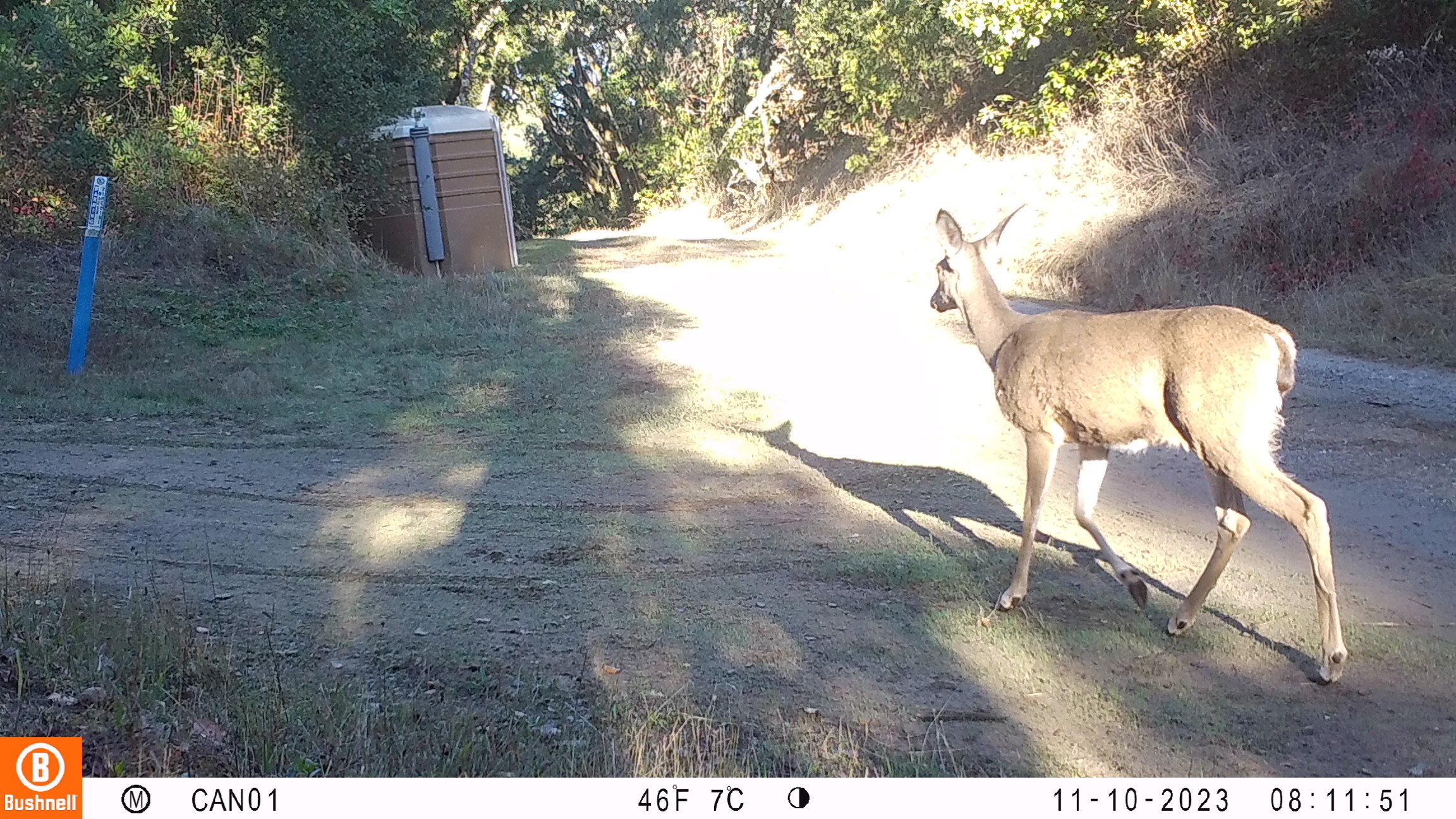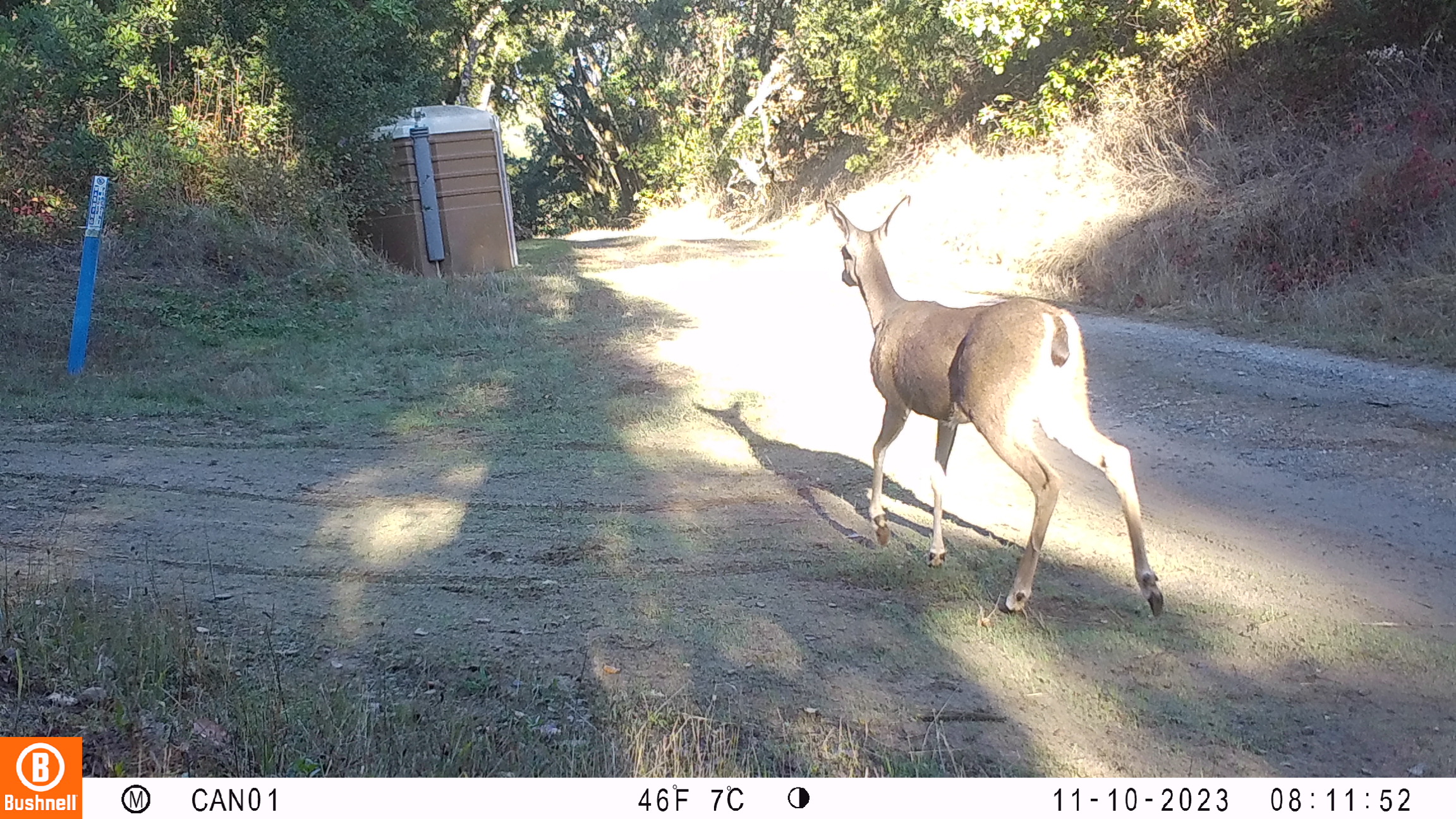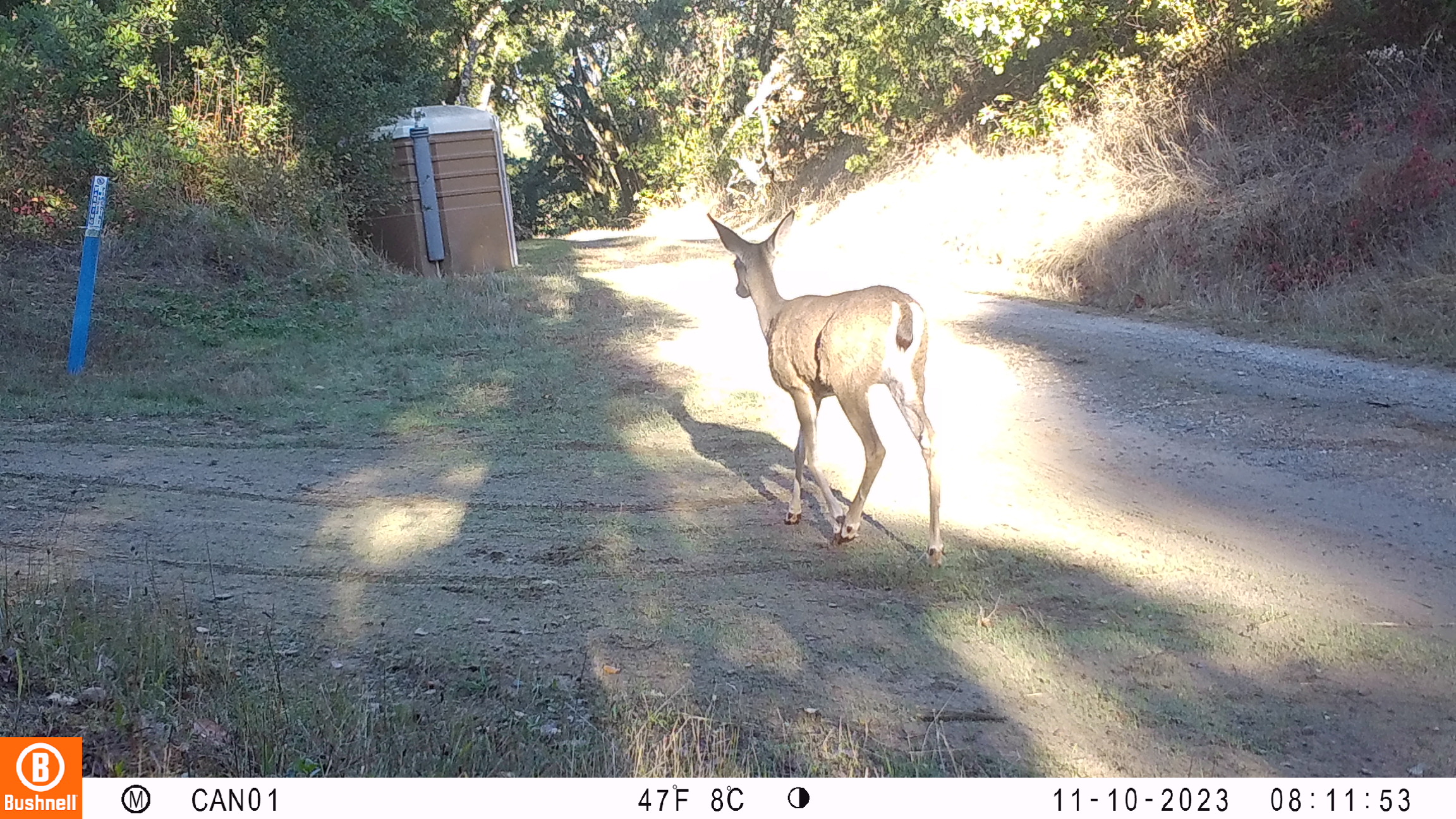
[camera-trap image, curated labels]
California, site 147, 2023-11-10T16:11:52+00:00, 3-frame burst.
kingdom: Animalia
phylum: Chordata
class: Mammalia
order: Artiodactyla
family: Cervidae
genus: Odocoileus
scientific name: Odocoileus hemionus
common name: mule deer